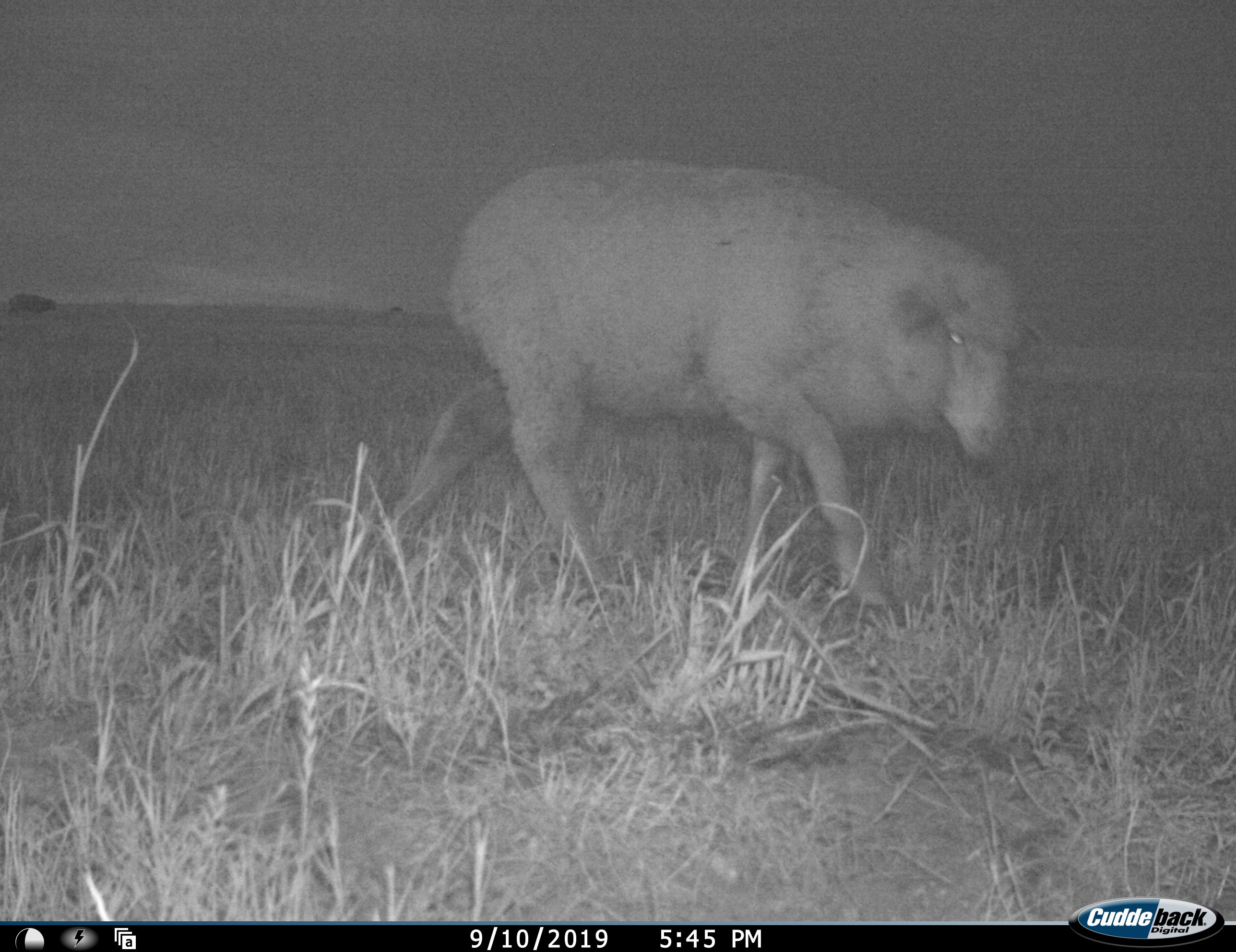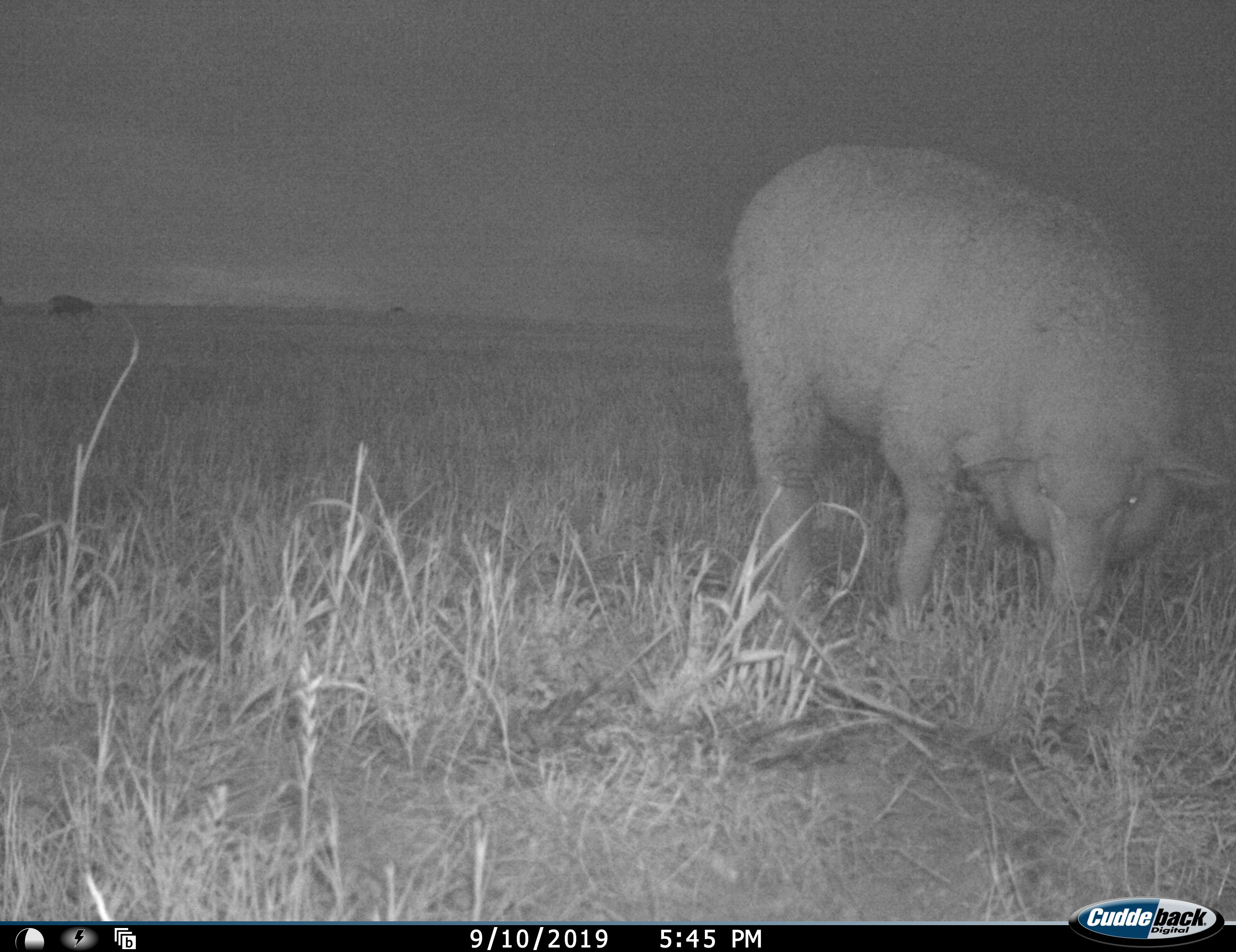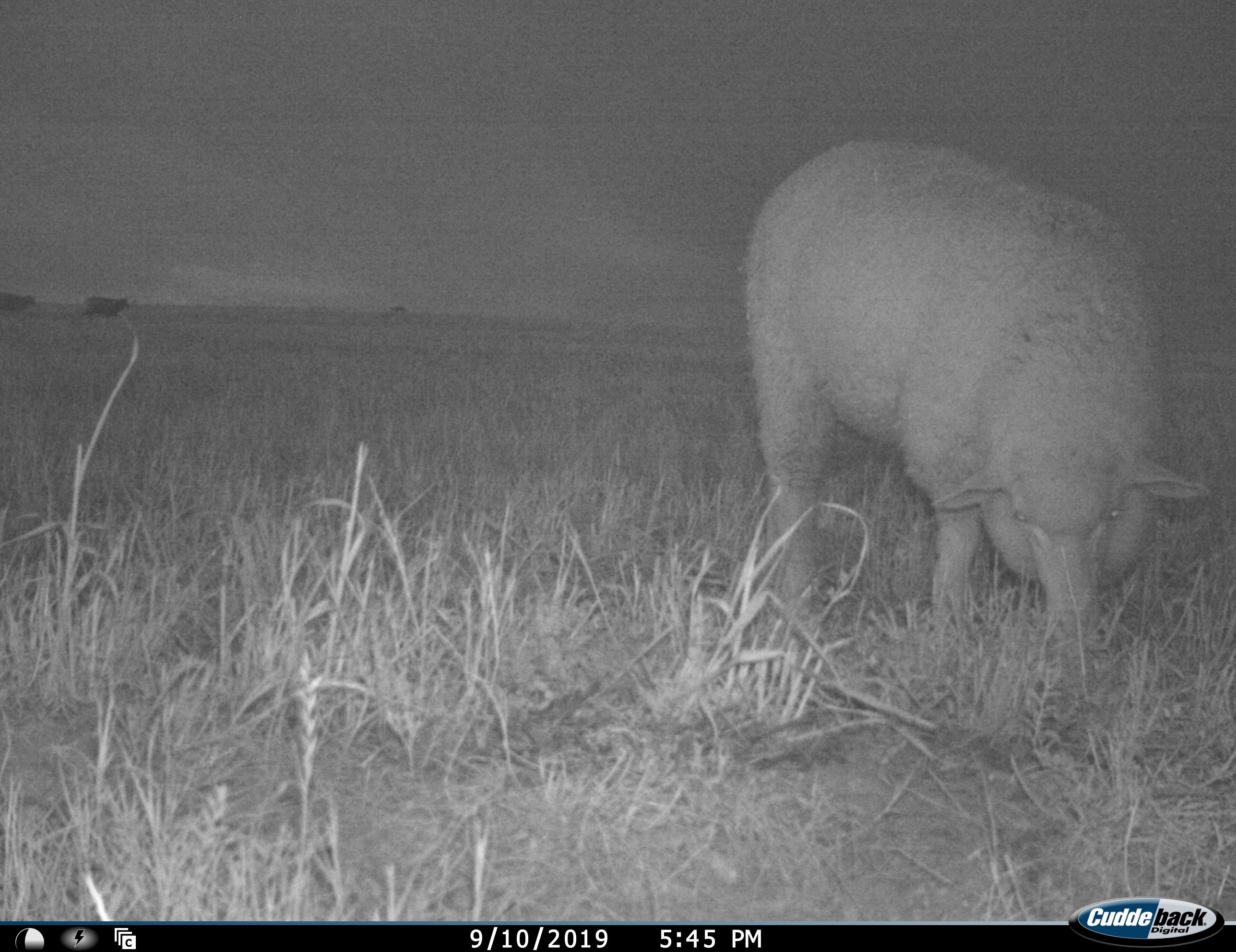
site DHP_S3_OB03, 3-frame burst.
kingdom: Animalia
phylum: Chordata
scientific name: Vertebrata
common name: domestic animal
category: domesticanimal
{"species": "domesticanimal (domestic animal) (Vertebrata)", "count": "3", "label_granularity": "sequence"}